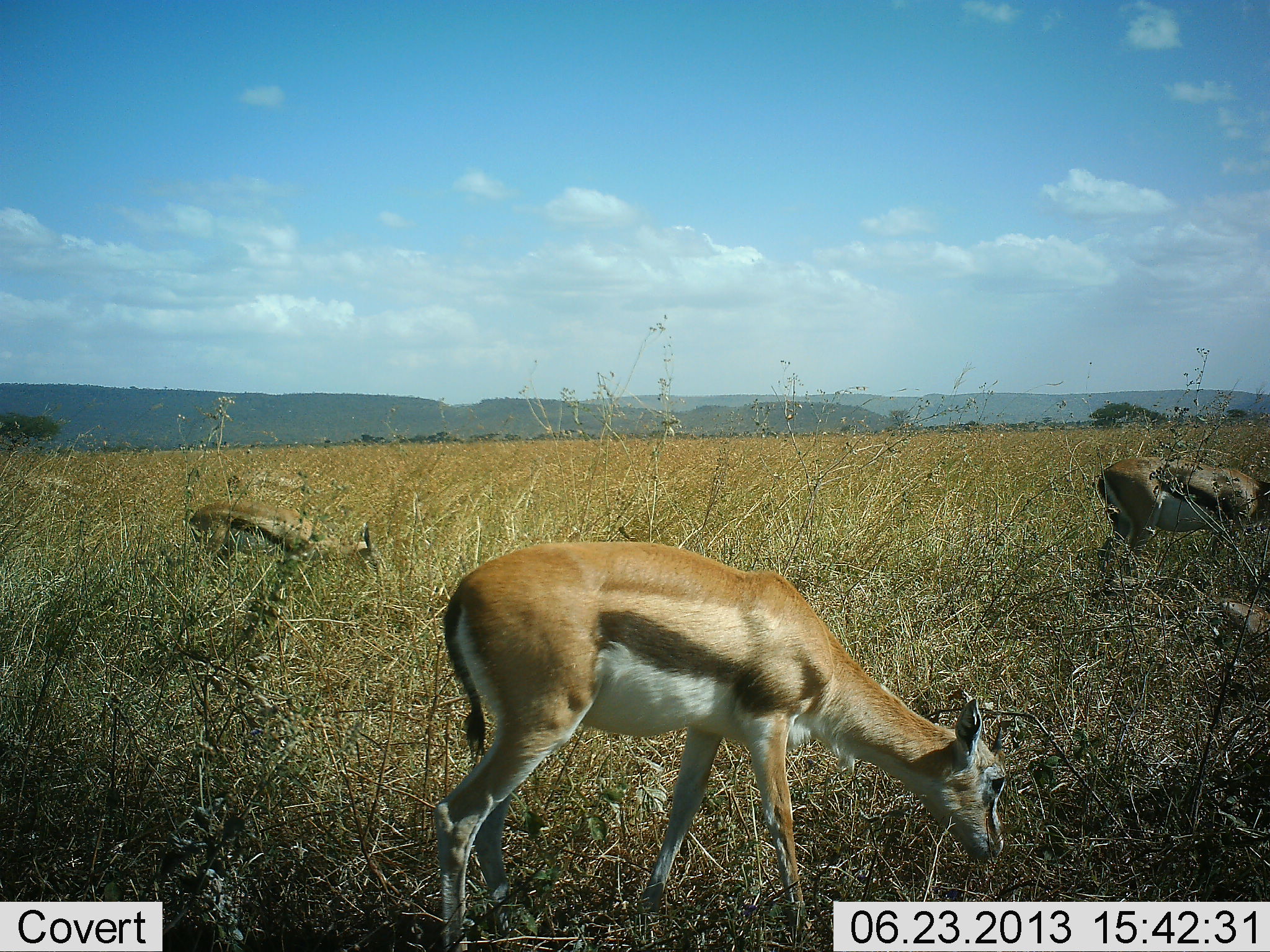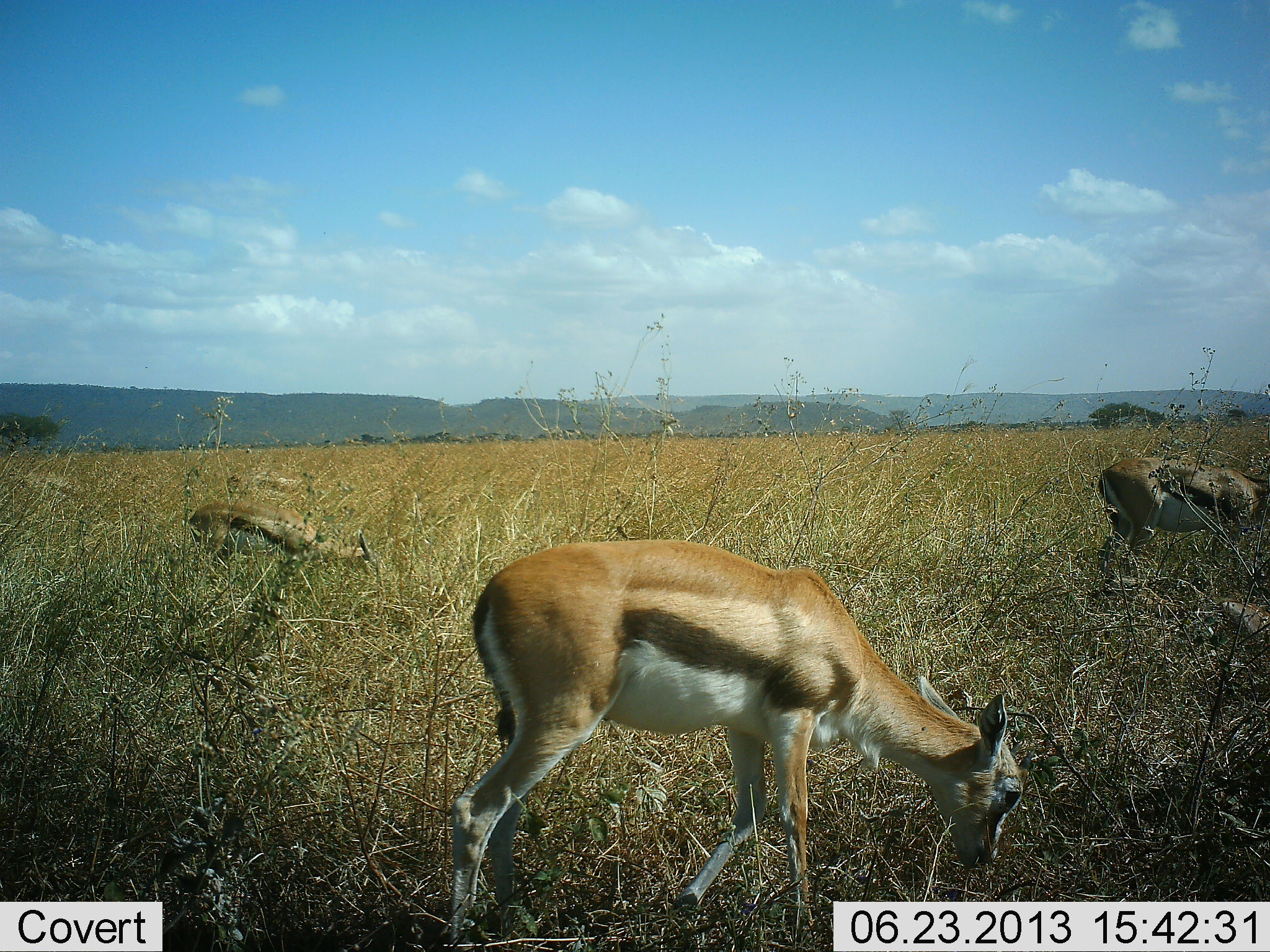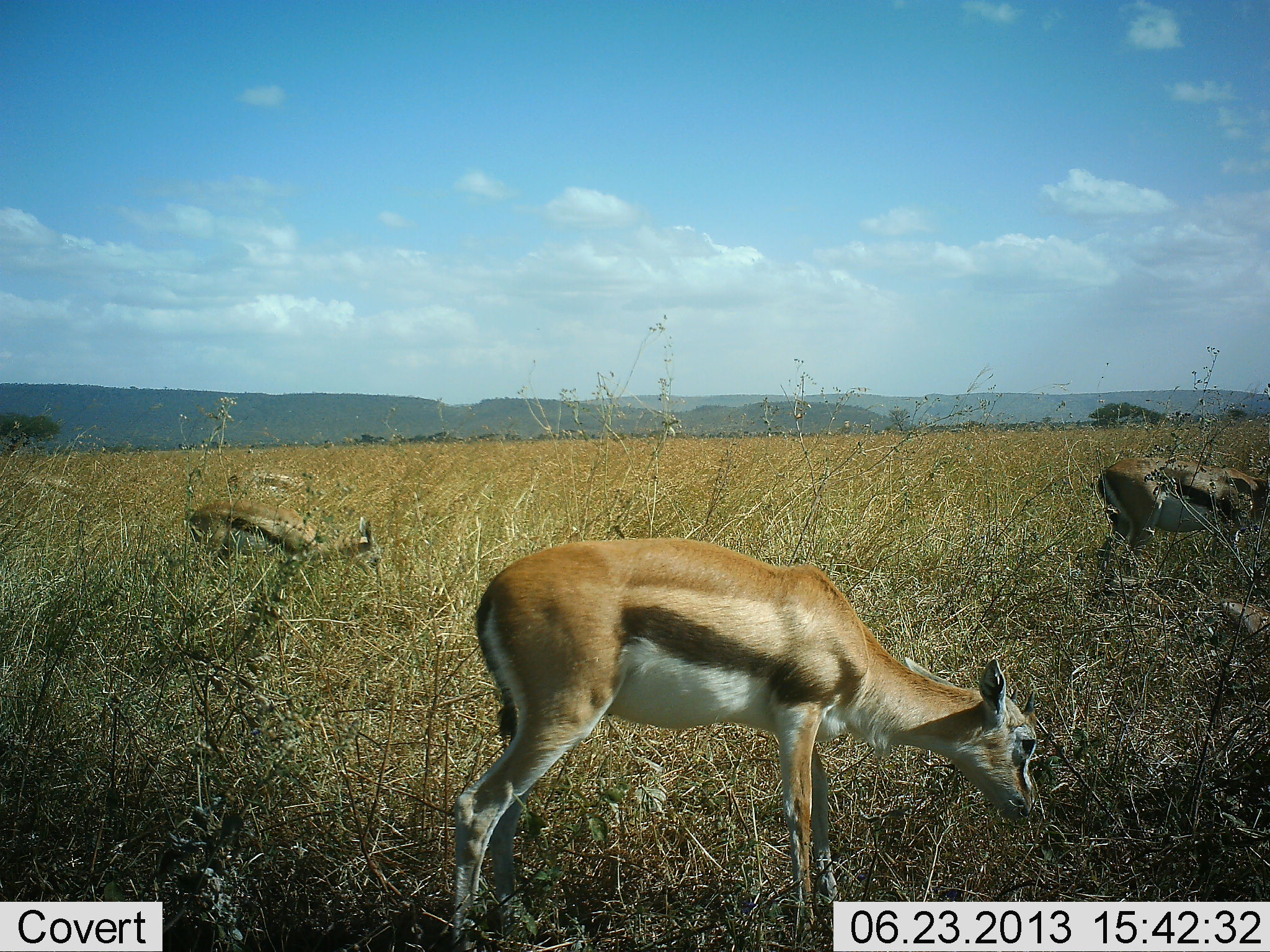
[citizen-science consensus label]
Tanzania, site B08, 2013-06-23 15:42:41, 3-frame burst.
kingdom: Animalia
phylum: Chordata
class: Mammalia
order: Artiodactyla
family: Bovidae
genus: Eudorcas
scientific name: Eudorcas thomsonii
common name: thomson's gazelle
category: gazellethomsons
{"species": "gazellethomsons (thomson's gazelle) (Eudorcas thomsonii)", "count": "4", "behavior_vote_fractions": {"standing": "20%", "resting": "10%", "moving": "0%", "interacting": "0%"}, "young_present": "10%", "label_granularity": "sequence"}